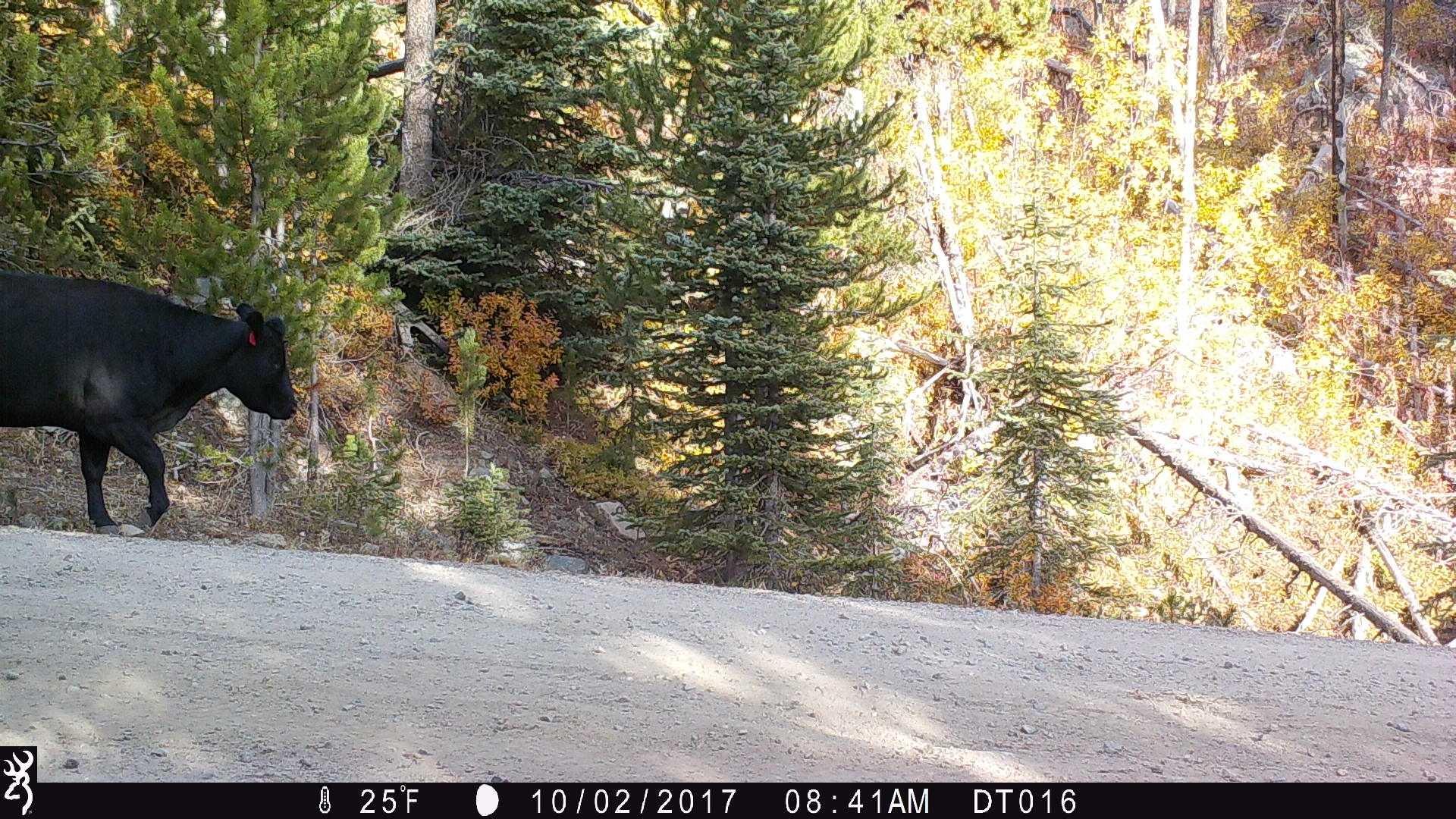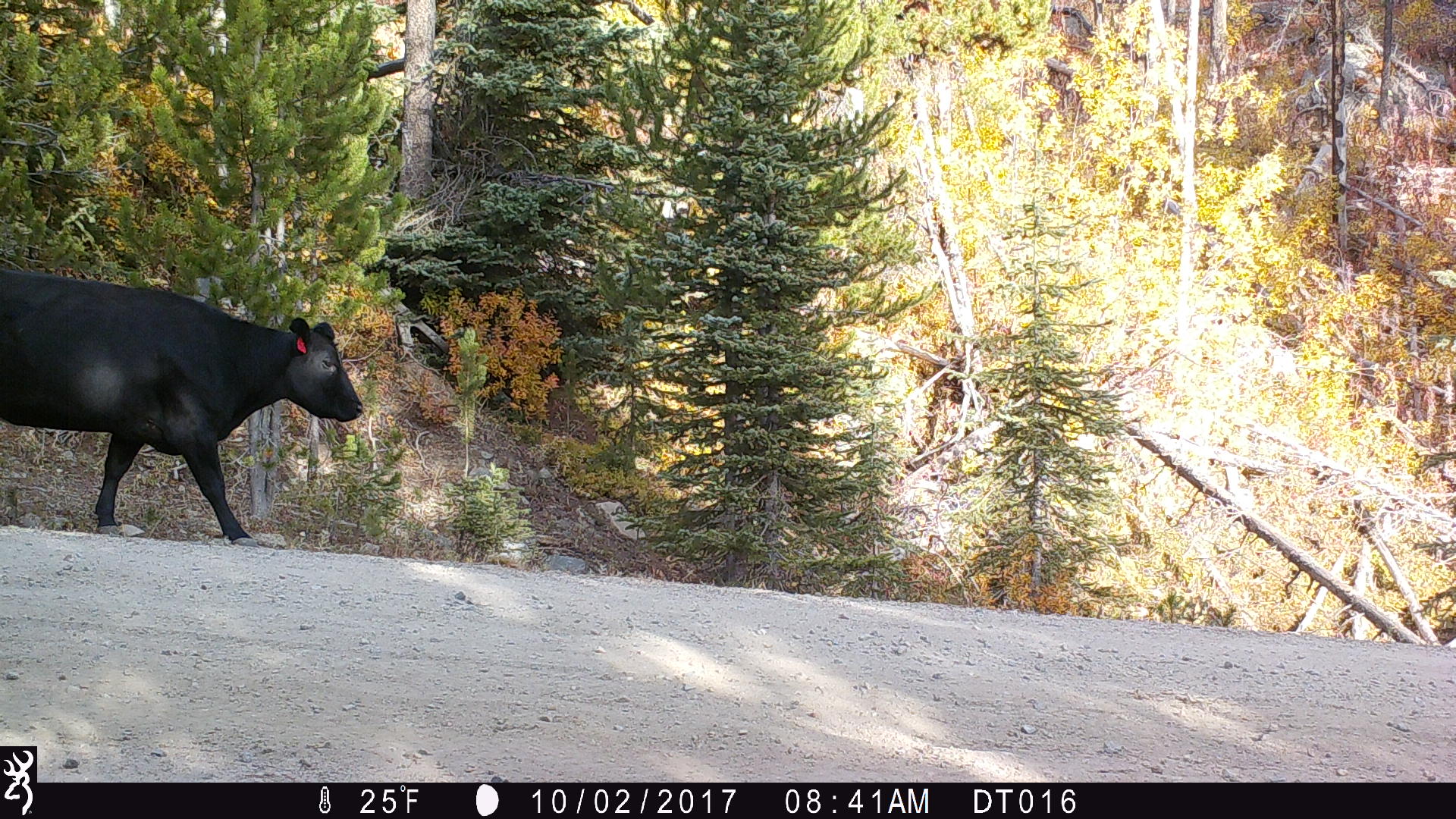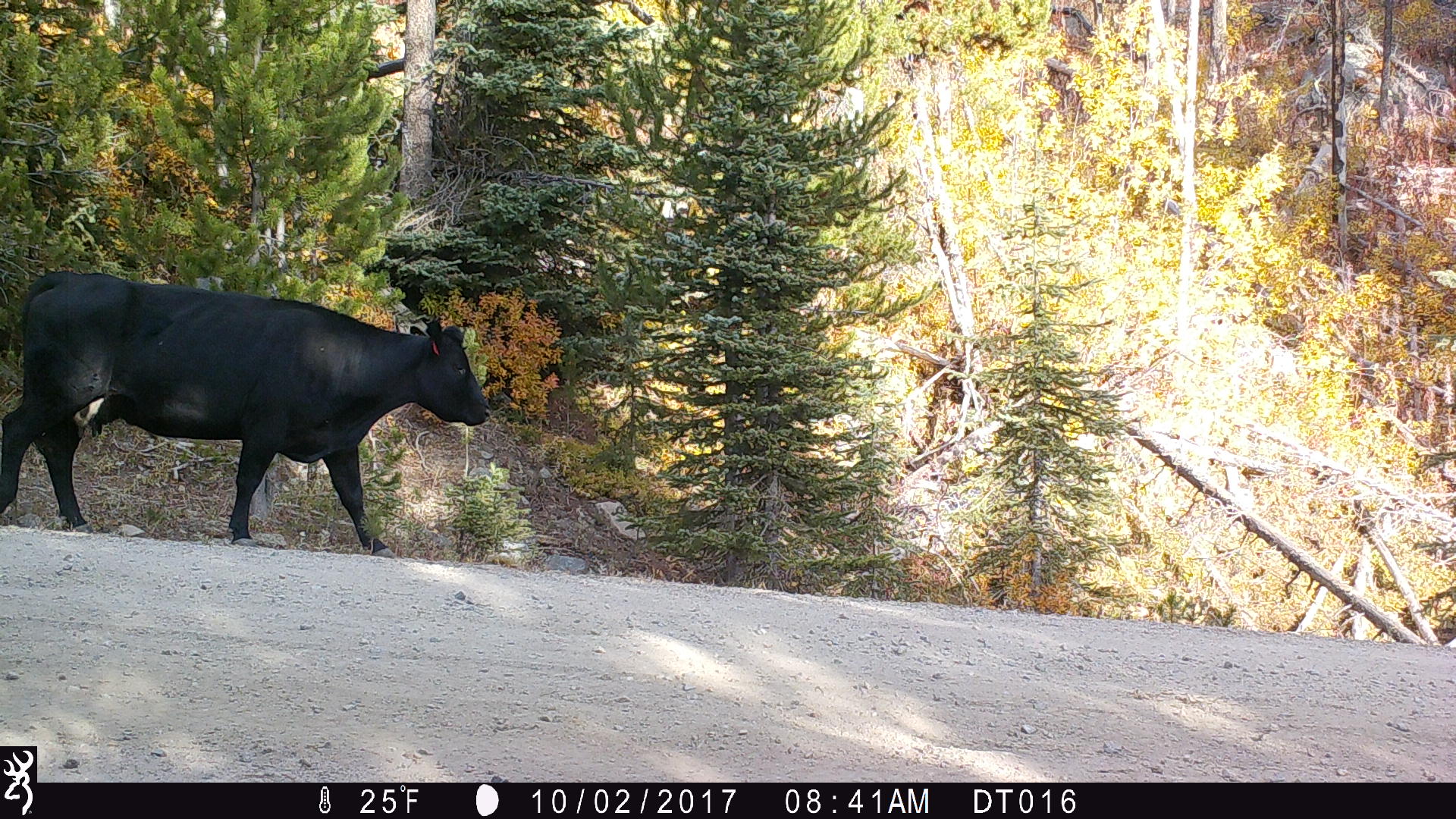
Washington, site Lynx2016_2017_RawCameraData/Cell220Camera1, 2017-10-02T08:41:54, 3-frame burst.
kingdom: Animalia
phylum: Chordata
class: Mammalia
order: Artiodactyla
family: Bovidae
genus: Bos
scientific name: Bos taurus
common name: domestic cattle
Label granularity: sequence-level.